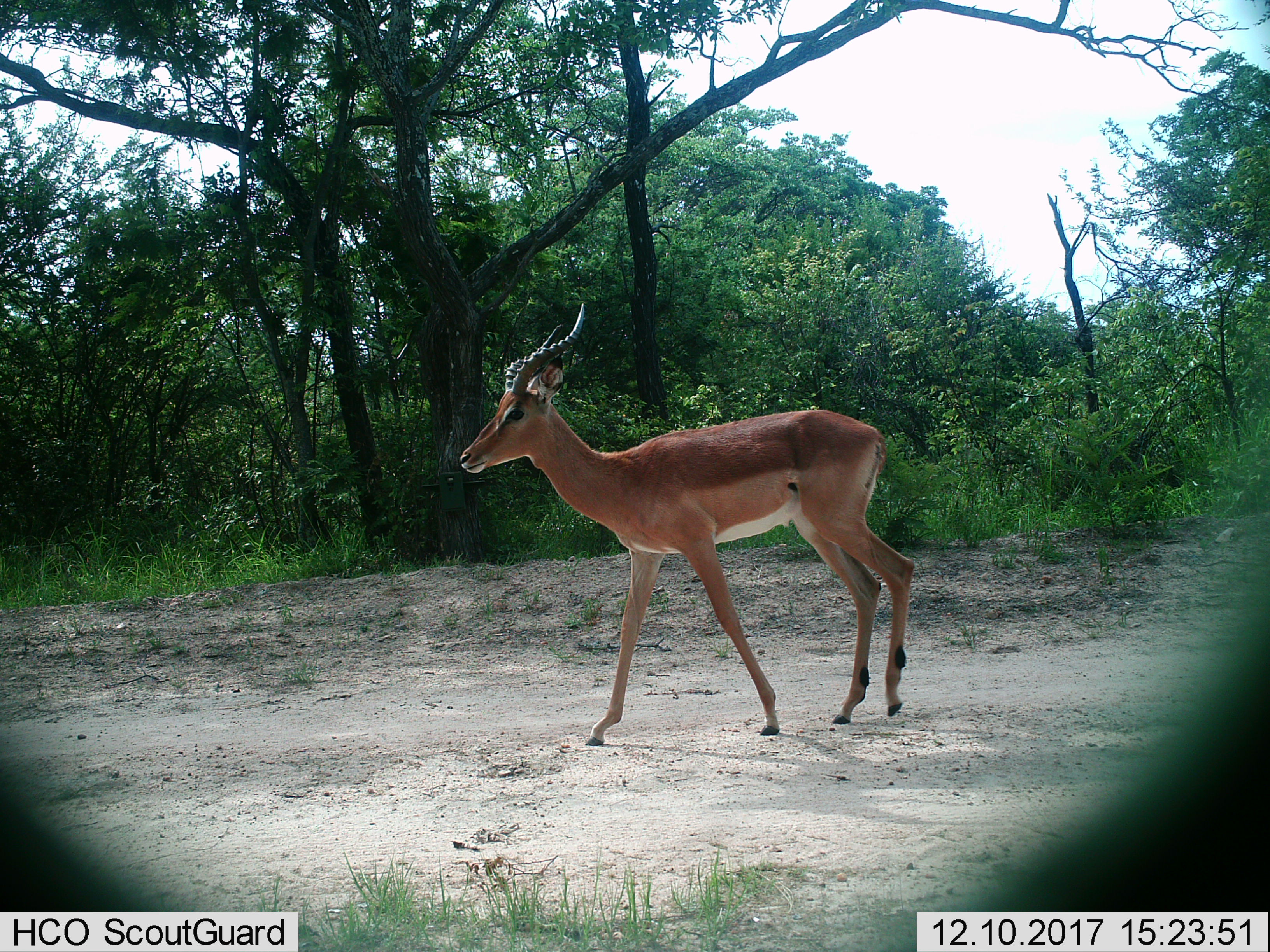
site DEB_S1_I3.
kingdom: Animalia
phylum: Chordata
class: Mammalia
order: Artiodactyla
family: Bovidae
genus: Aepyceros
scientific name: Aepyceros melampus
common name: impala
Impala (Aepyceros melampus), count 1. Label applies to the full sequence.